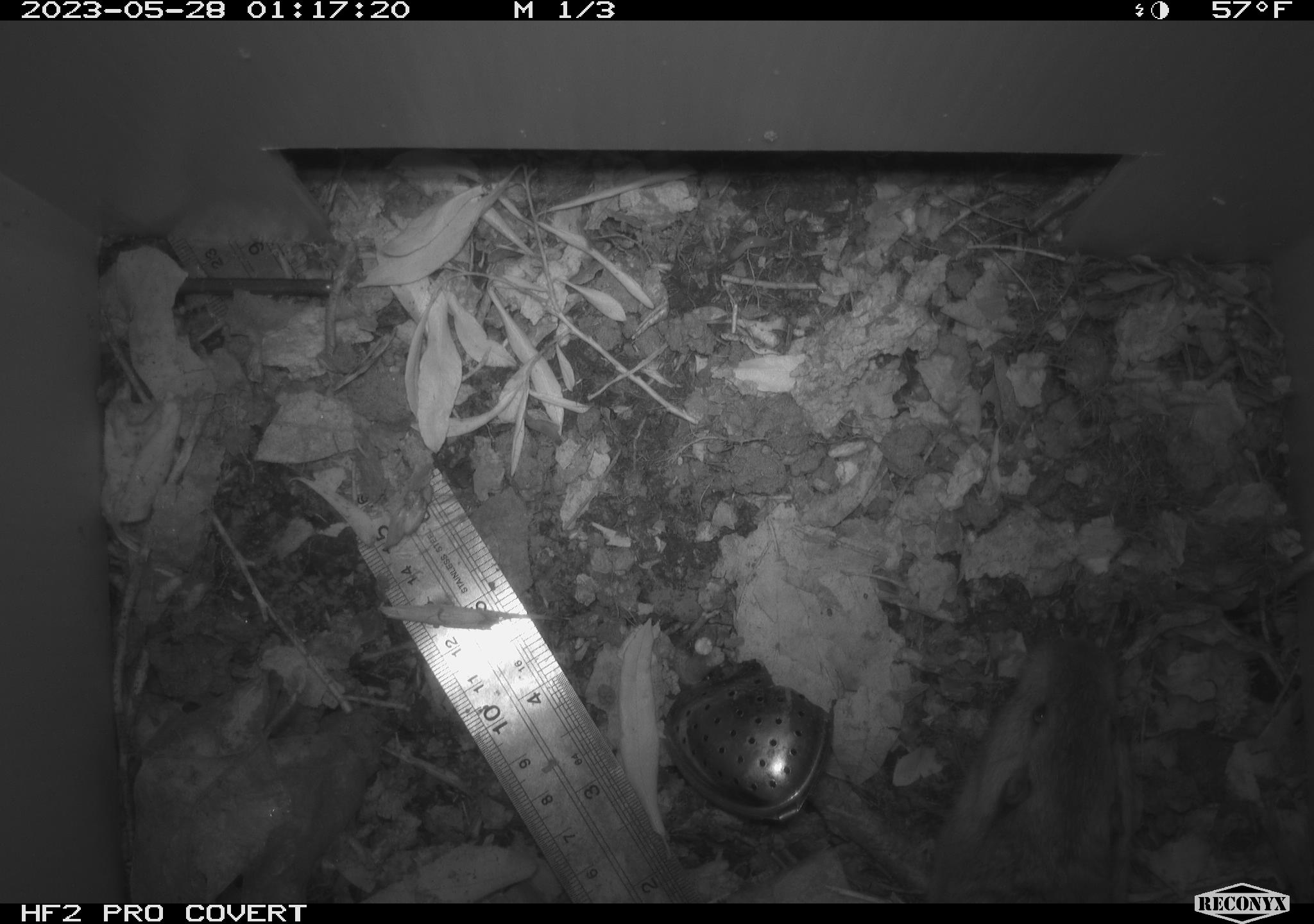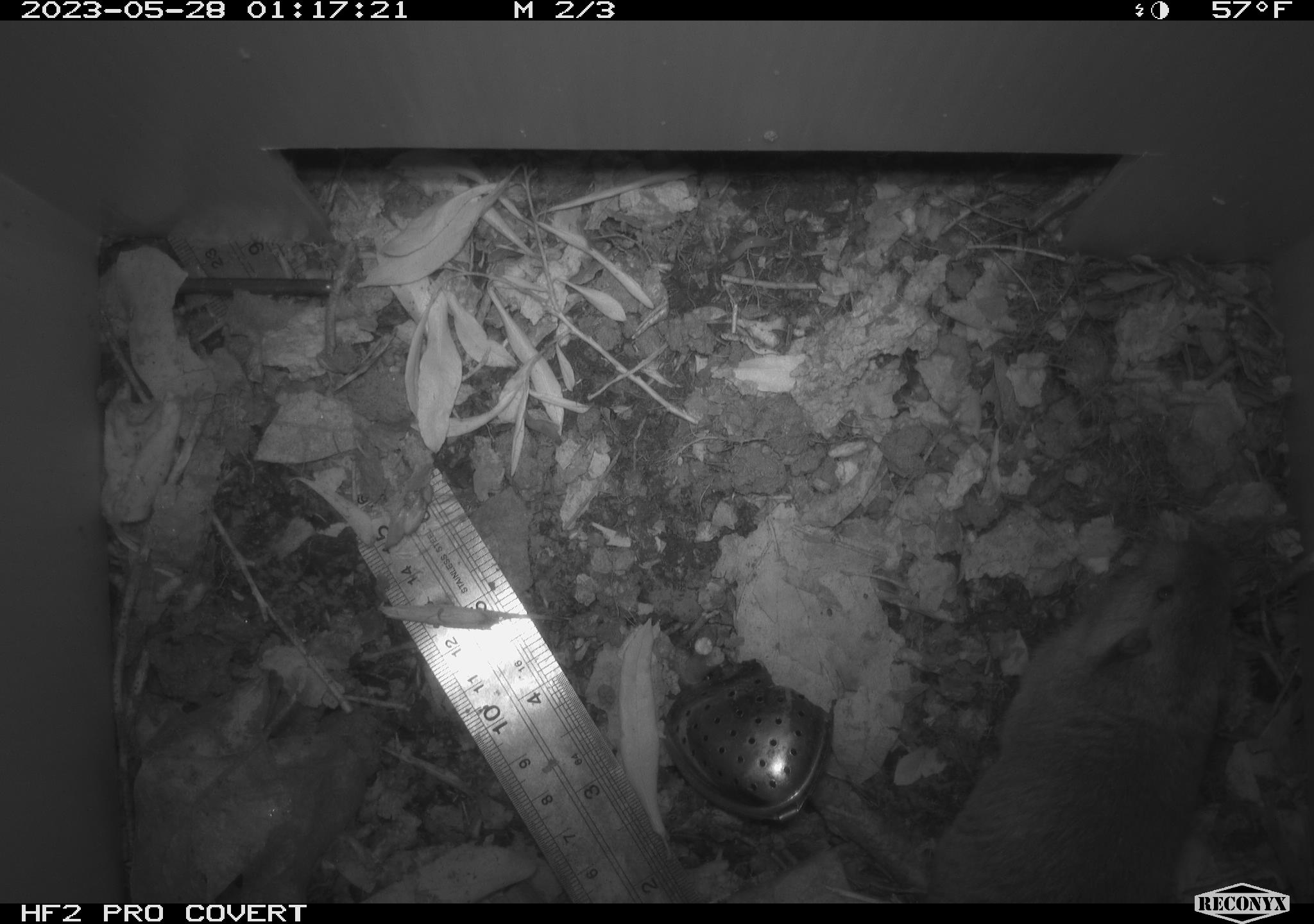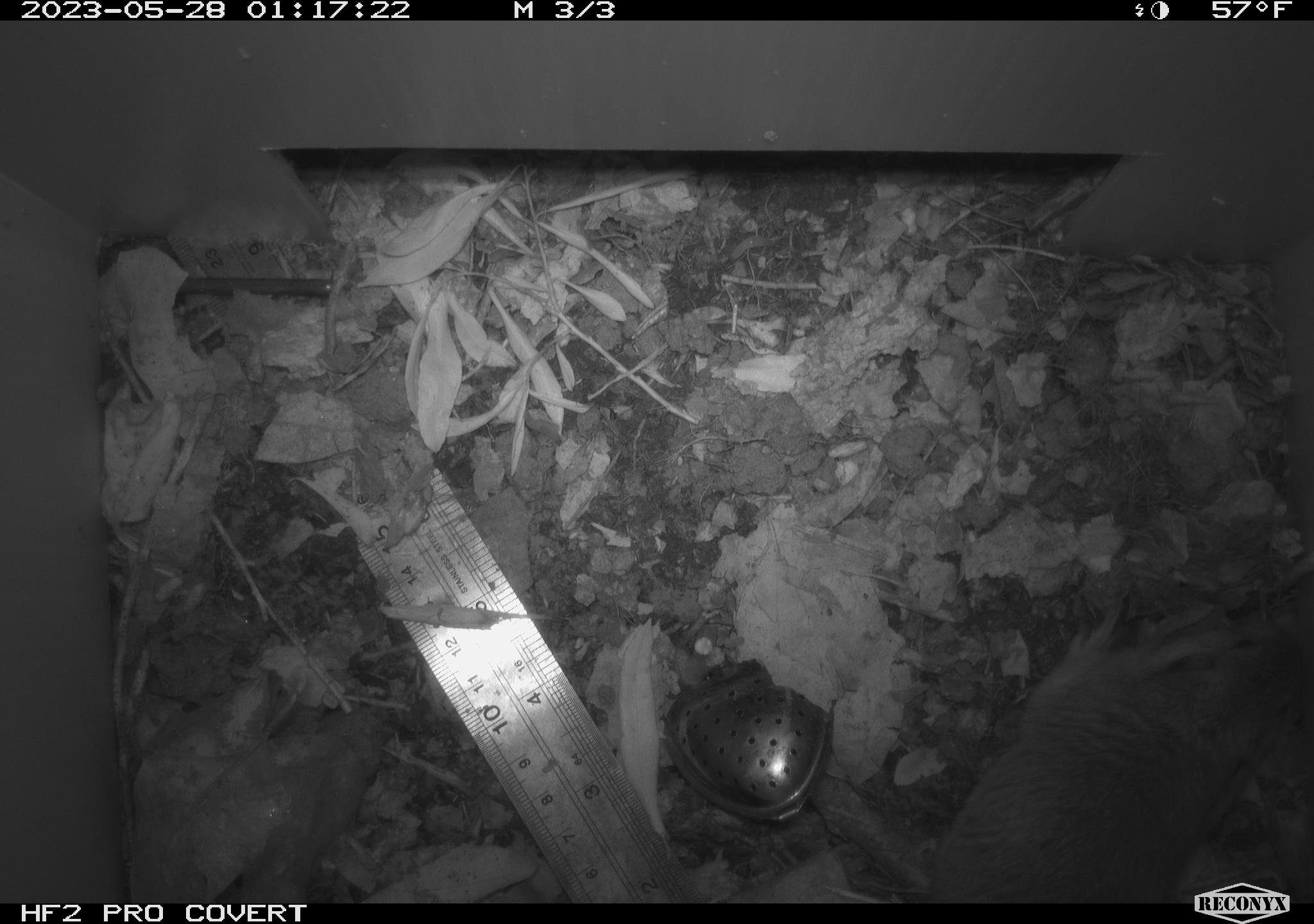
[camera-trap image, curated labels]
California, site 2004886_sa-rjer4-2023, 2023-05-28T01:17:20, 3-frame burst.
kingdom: Animalia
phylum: Chordata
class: Mammalia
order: Rodentia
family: Geomyidae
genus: Megascapheus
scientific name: Megascapheus bottae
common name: botta's pocket gopher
Botta's pocket gopher (Megascapheus bottae).